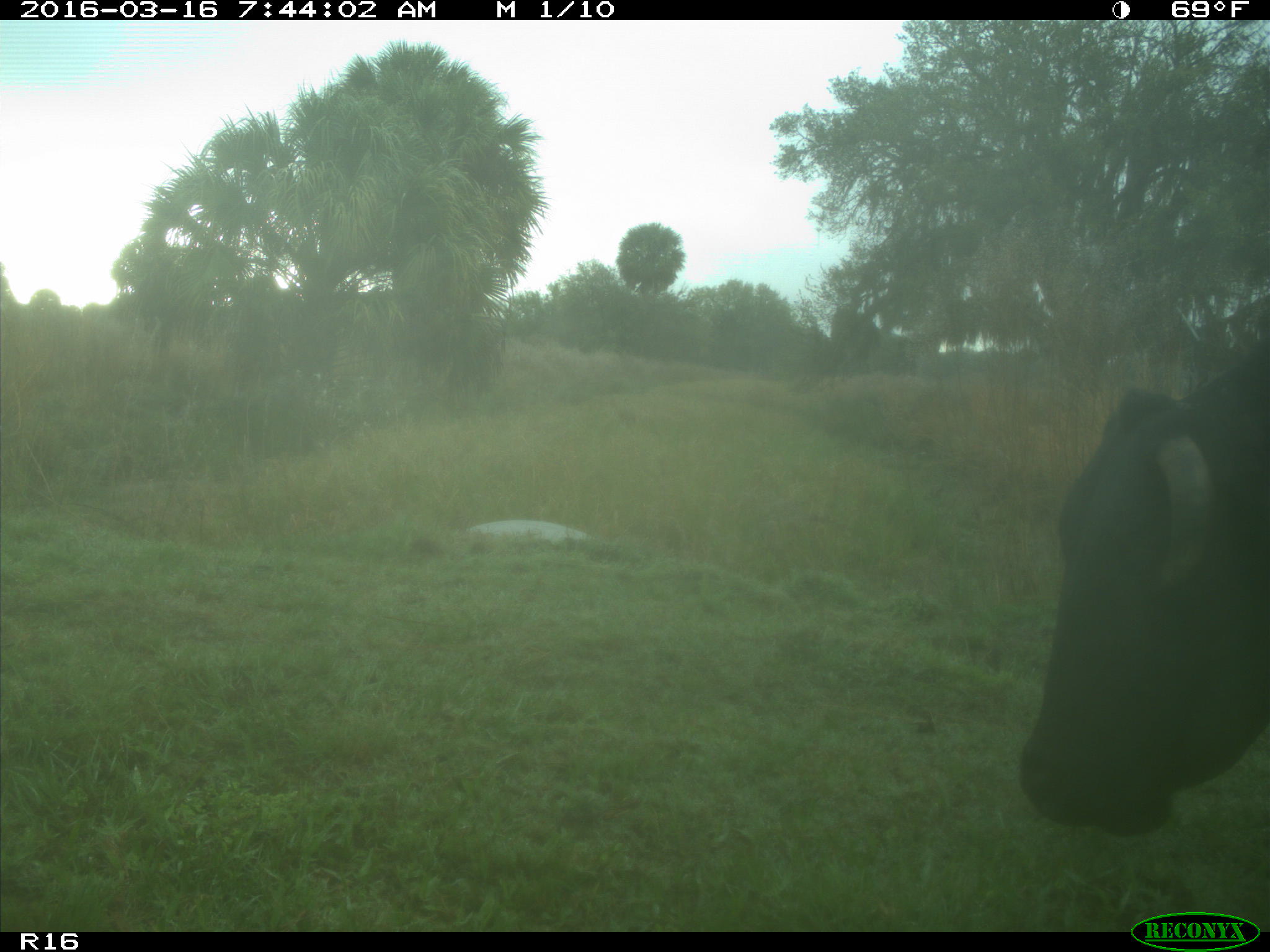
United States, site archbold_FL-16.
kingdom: Animalia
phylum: Chordata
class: Mammalia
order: Artiodactyla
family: Bovidae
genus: Bos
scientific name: Bos taurus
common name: domestic cow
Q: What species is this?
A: Bos taurus (domestic cow).